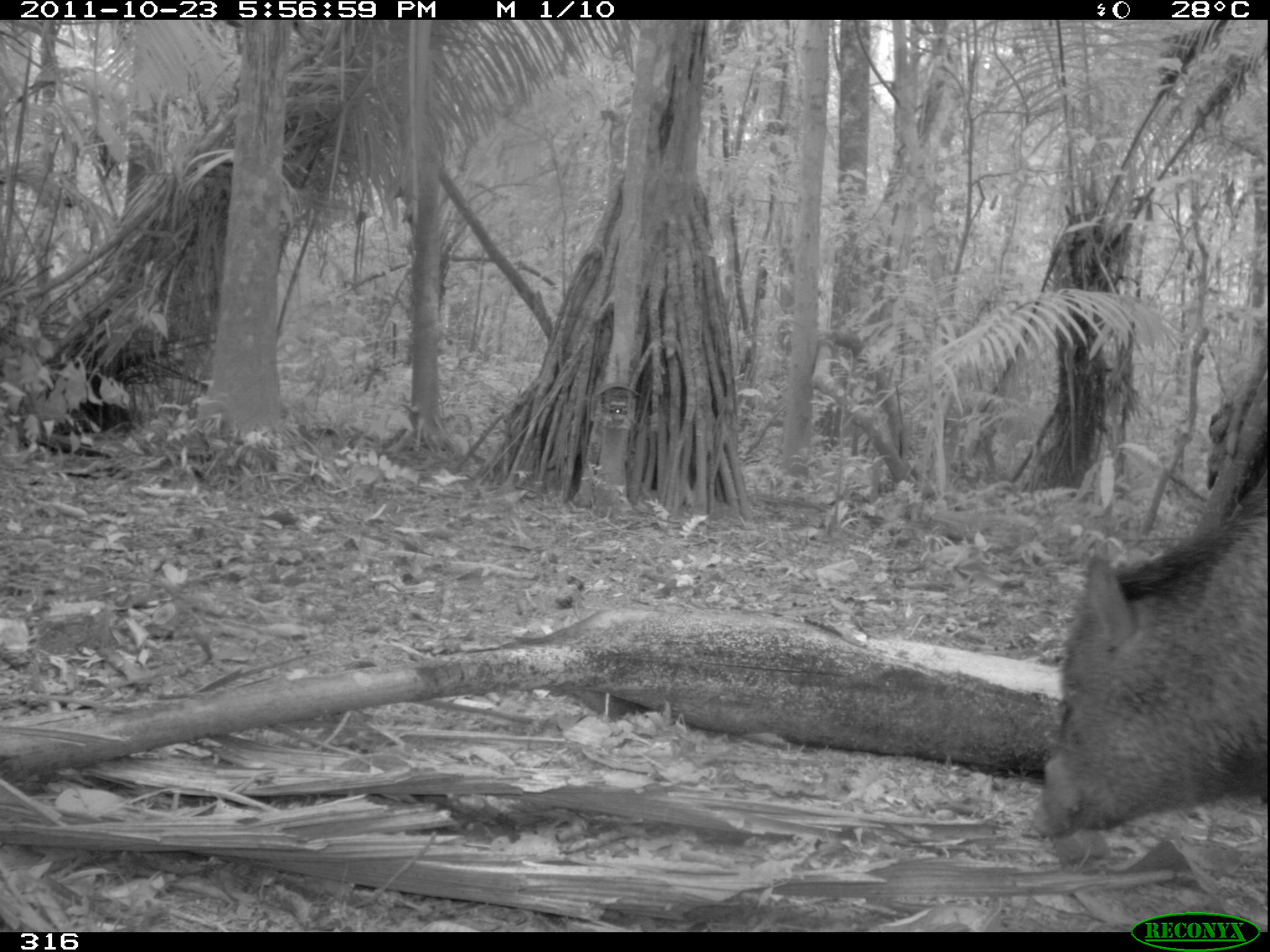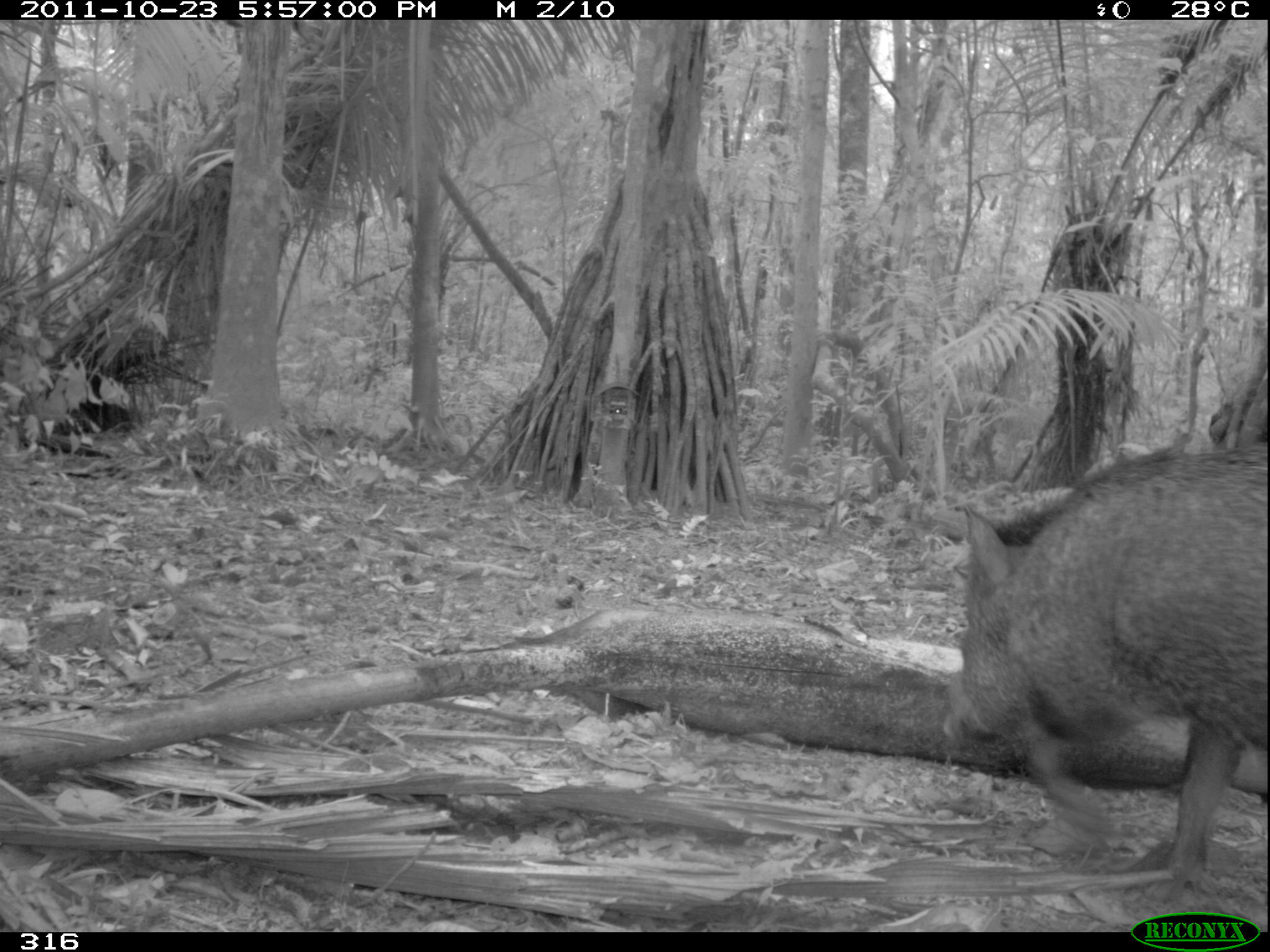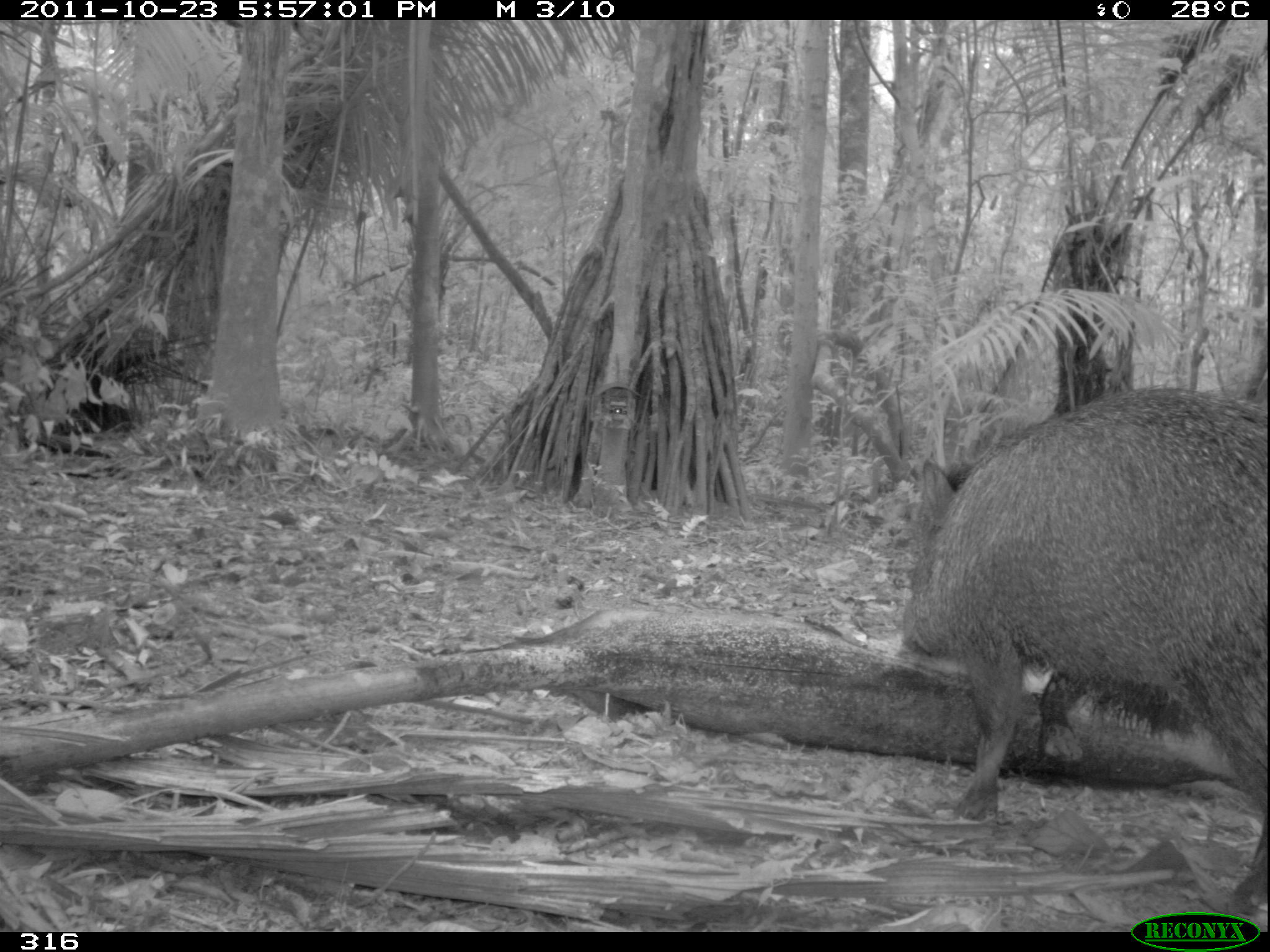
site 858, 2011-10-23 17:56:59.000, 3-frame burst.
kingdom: Animalia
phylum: Chordata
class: Mammalia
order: Artiodactyla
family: Tayassuidae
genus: Pecari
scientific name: Pecari tajacu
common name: collared peccary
Pecari tajacu (collared peccary).